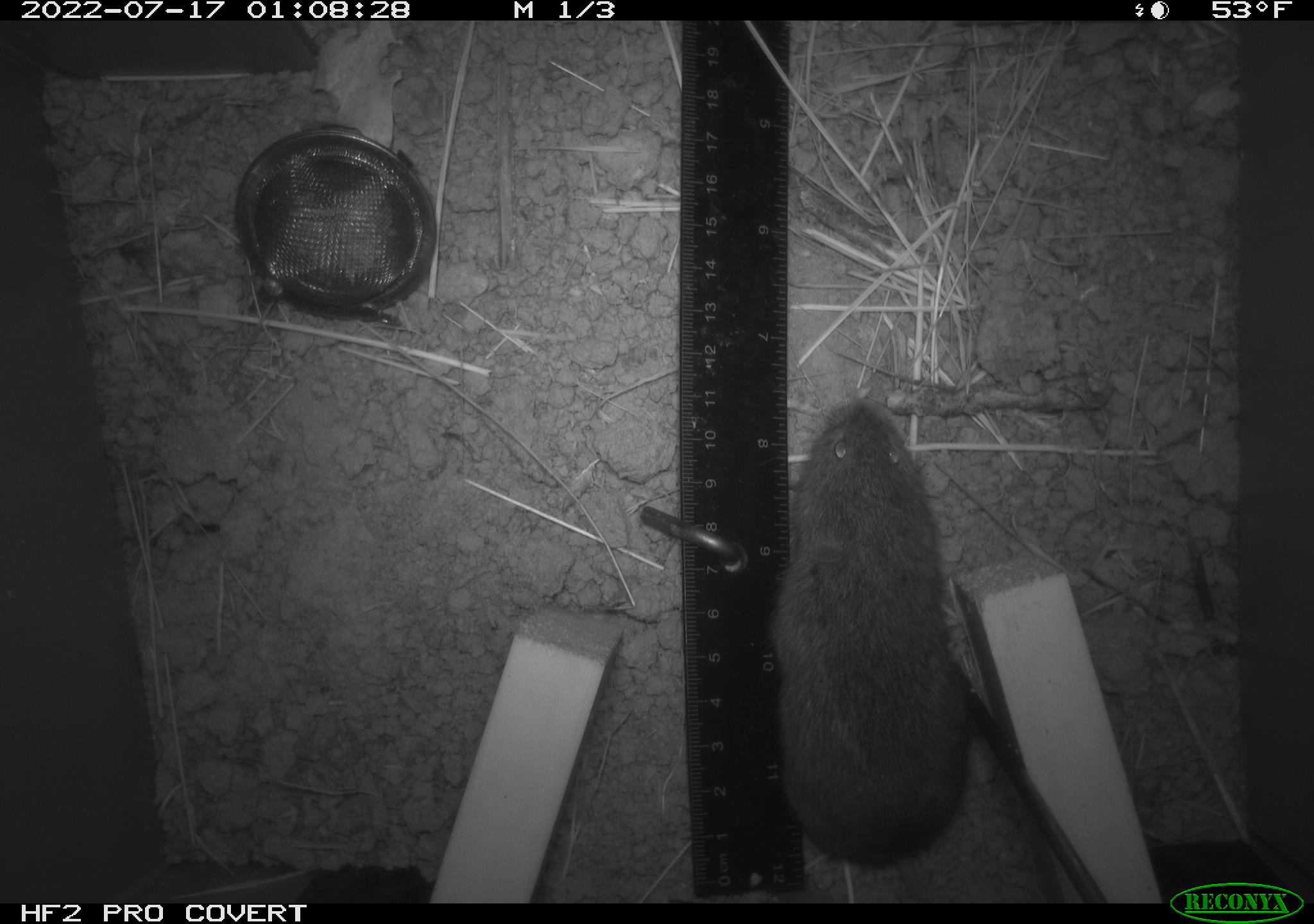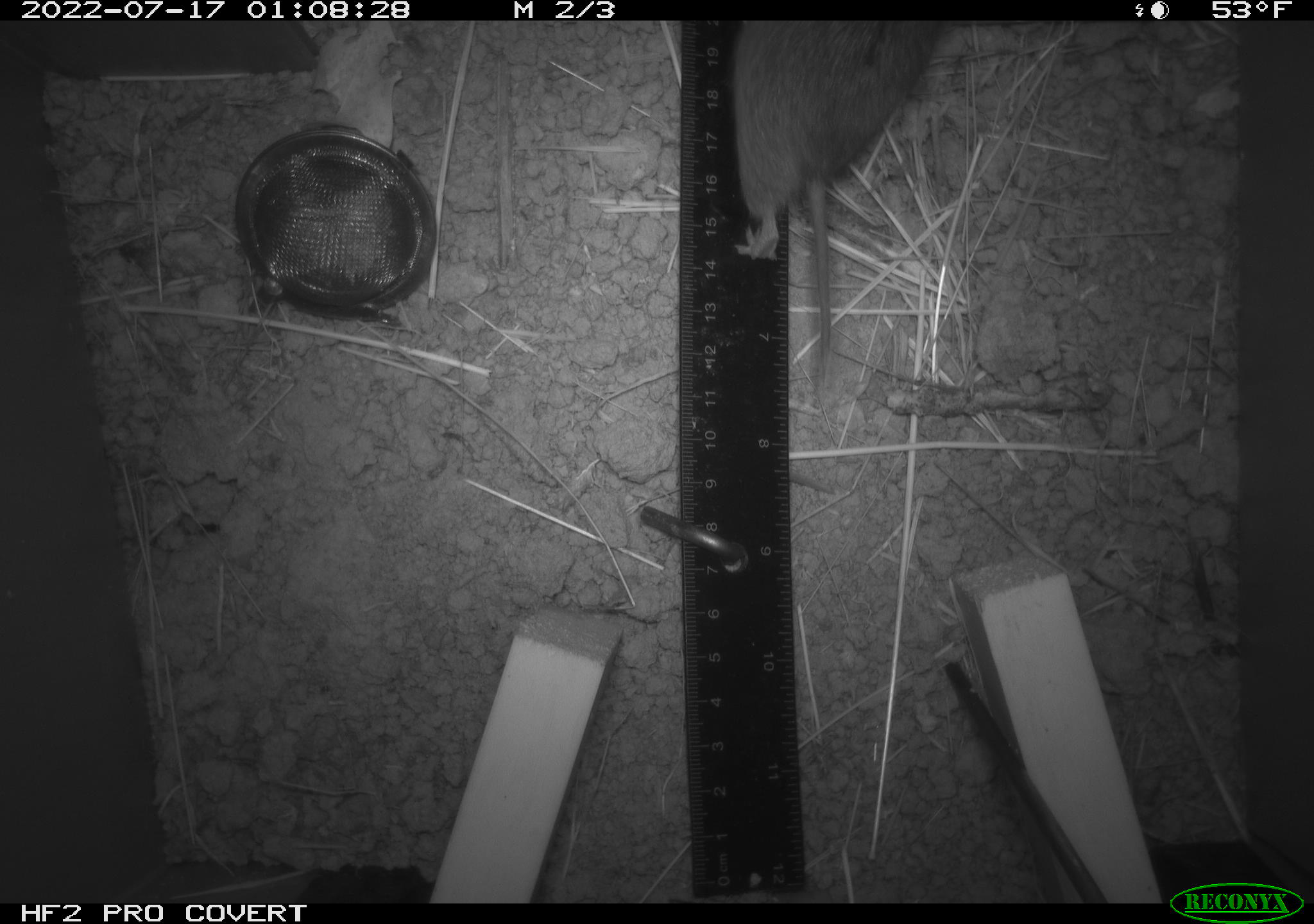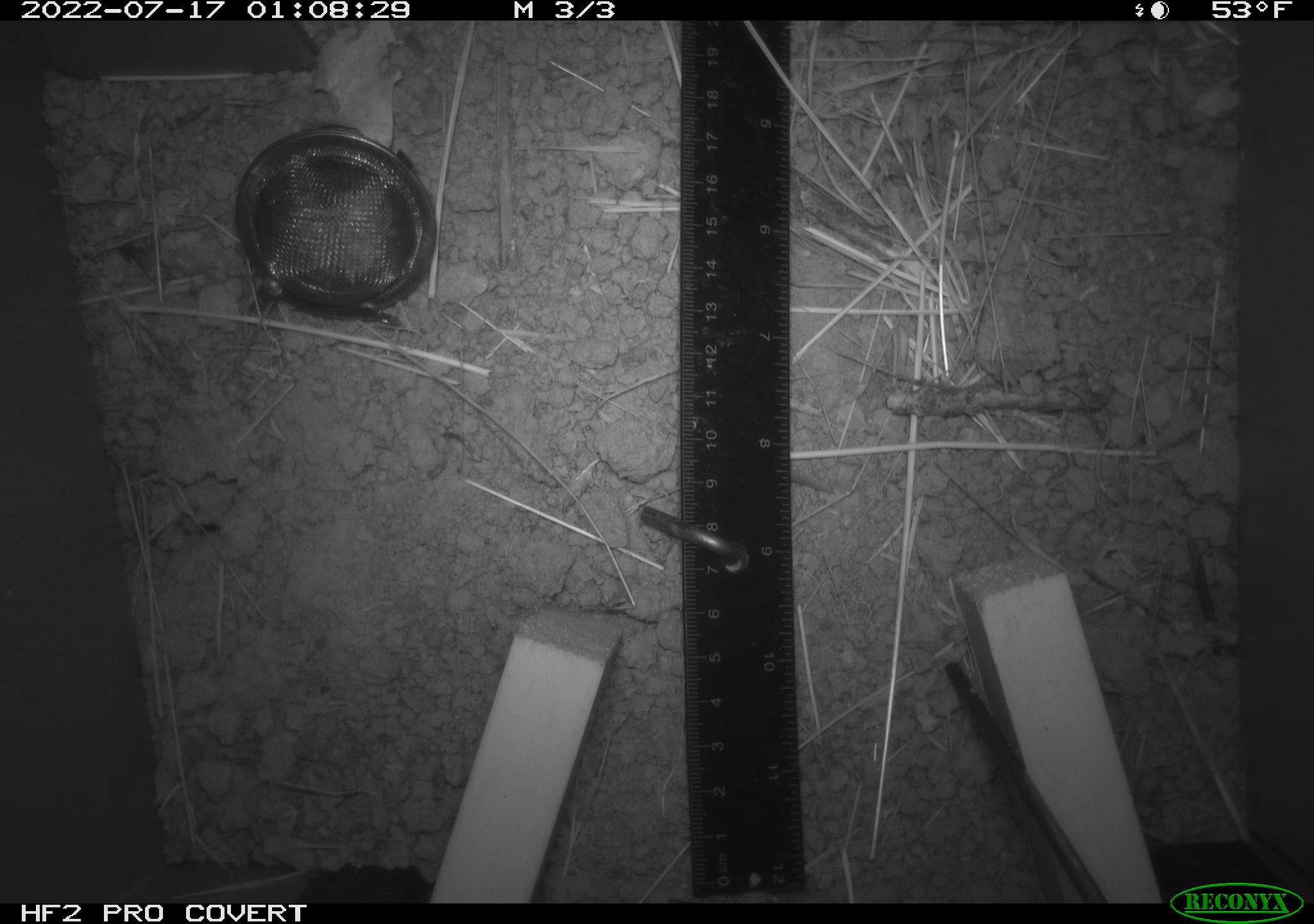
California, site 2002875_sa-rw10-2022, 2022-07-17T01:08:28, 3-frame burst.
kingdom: Animalia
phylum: Chordata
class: Mammalia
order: Rodentia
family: Cricetidae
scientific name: Arvicolinae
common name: voles, lemmings, and muskrats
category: arvicolinae subfamily